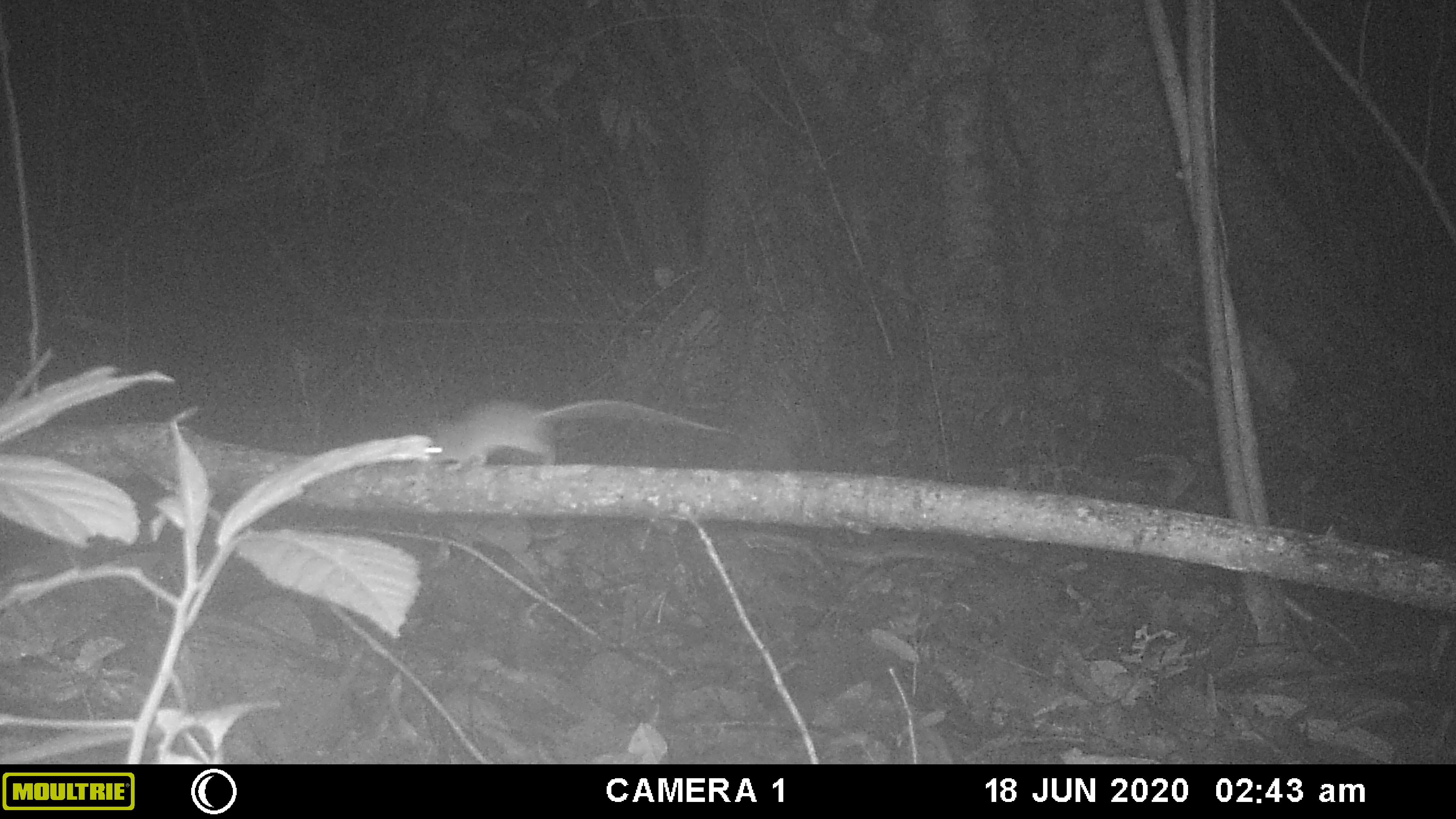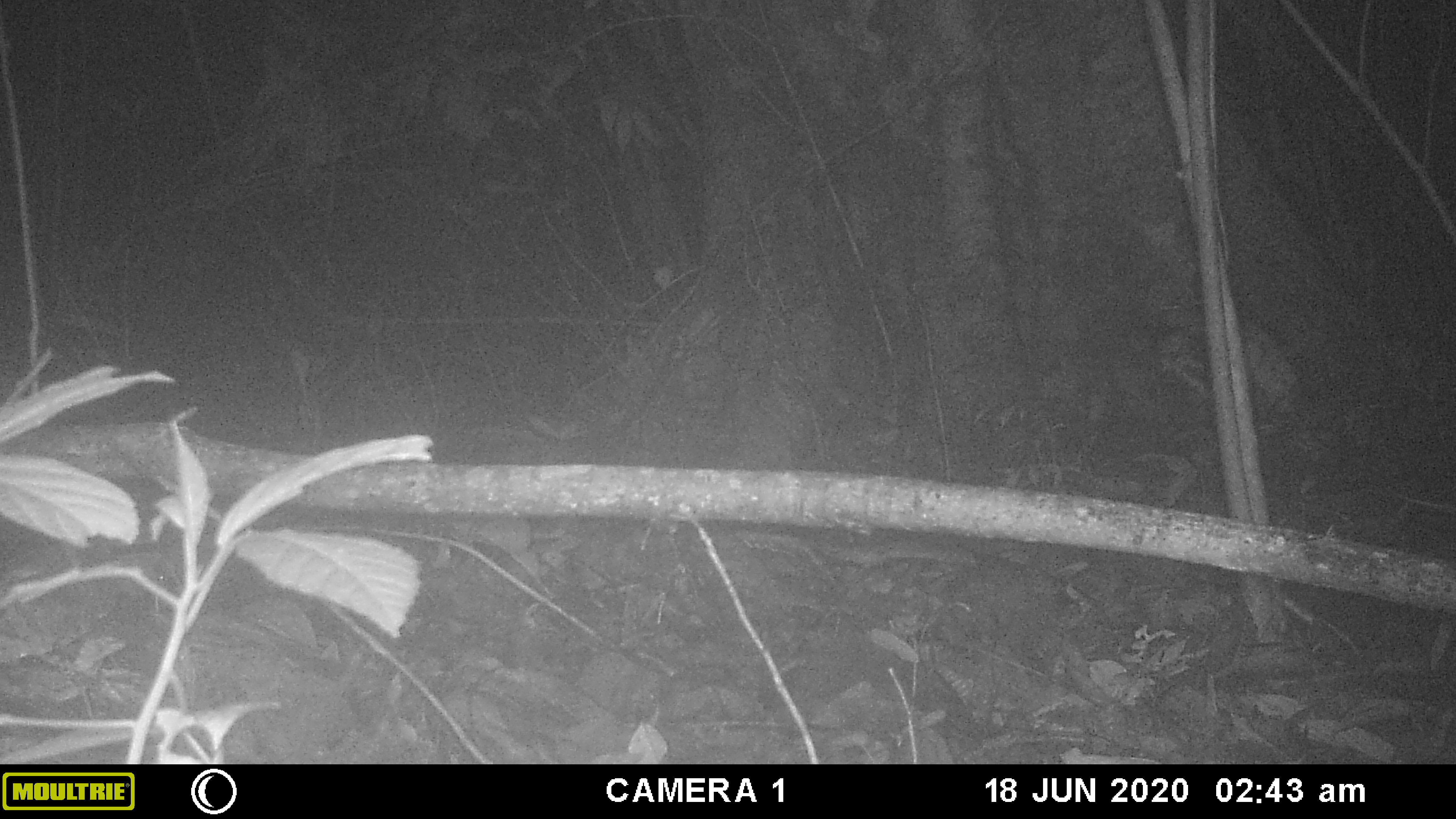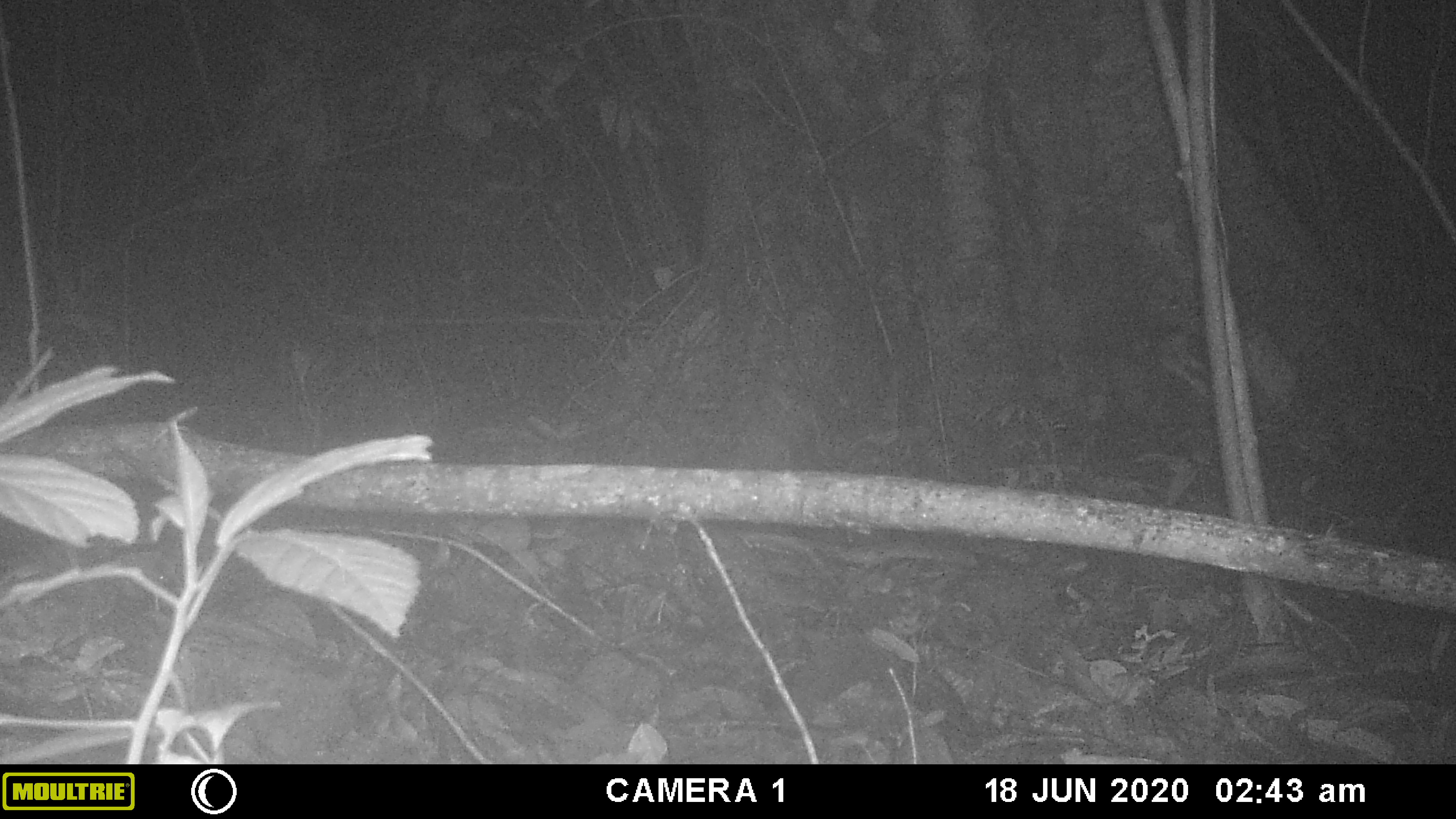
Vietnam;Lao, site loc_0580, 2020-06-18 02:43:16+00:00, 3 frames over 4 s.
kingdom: Animalia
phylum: Chordata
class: Mammalia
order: Rodentia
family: Muridae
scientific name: Muridae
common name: old-world mice and rats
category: unidentified murid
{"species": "unidentified murid (old-world mice and rats) (Muridae)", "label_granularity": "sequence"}